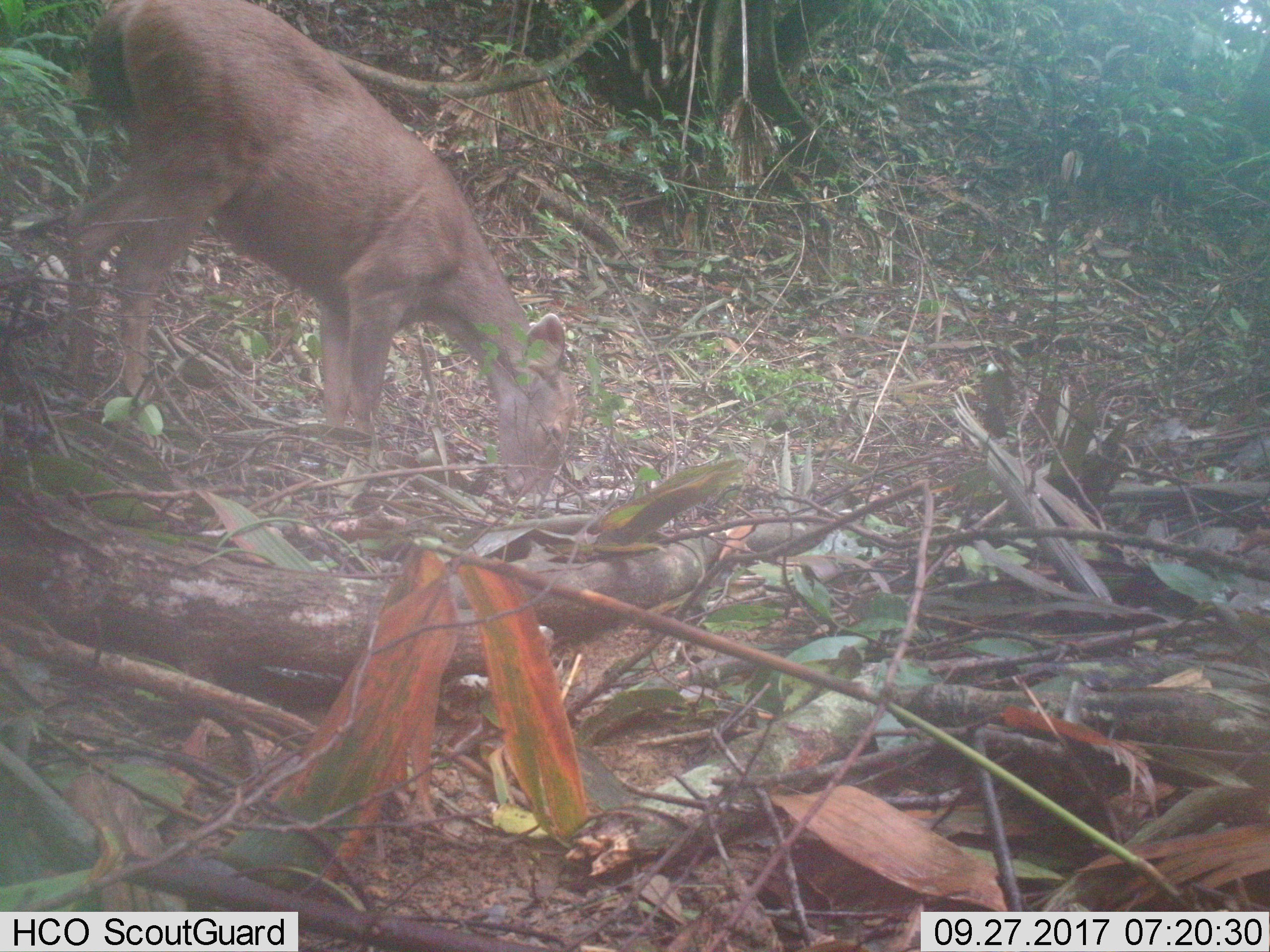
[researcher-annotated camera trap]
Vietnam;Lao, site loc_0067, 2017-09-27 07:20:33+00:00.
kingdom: Animalia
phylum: Chordata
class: Mammalia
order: Artiodactyla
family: Cervidae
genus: Rusa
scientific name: Rusa unicolor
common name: sambar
Sambar (Rusa unicolor). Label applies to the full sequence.